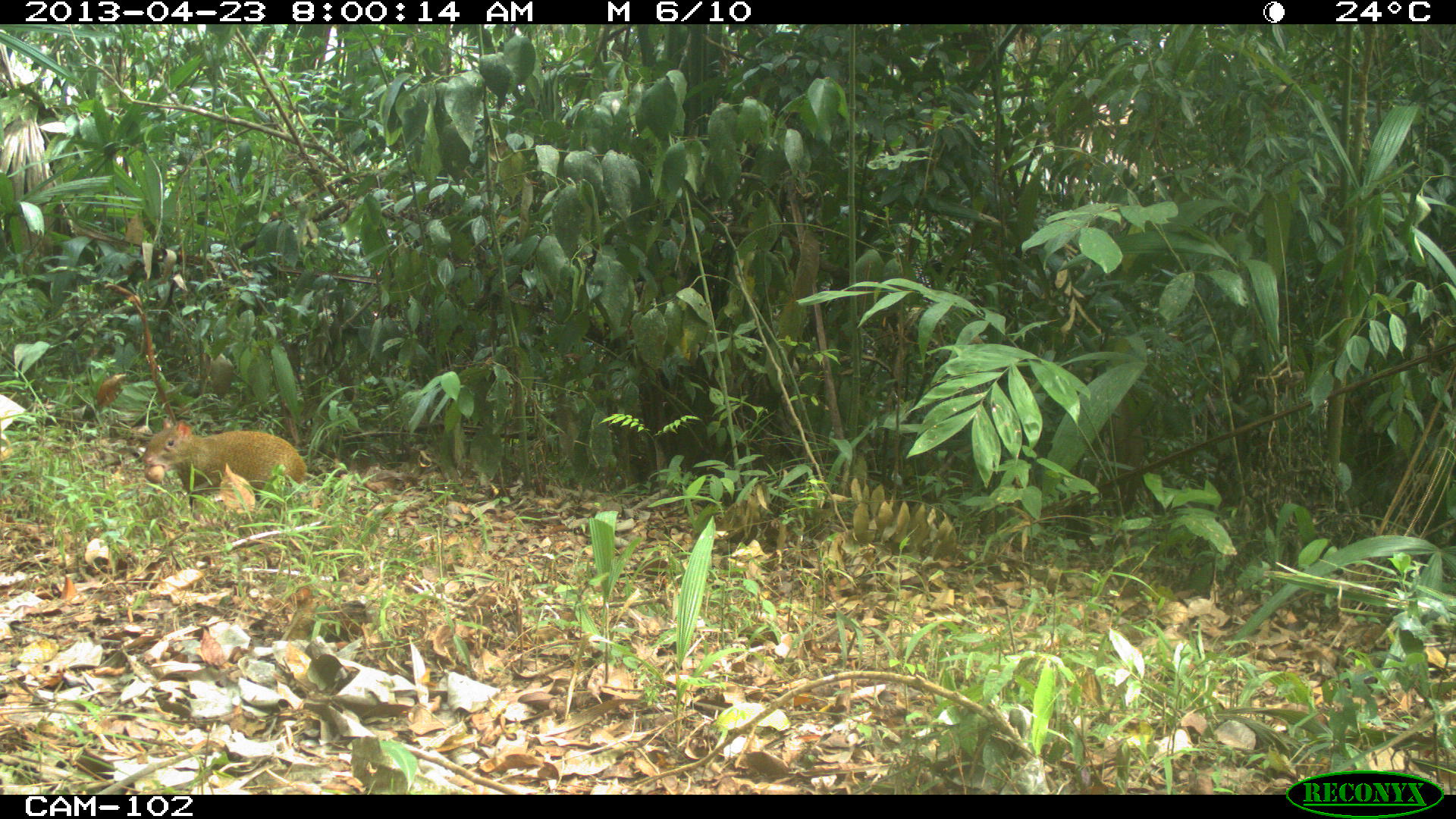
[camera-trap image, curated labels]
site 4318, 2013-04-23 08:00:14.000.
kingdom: Animalia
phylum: Chordata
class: Mammalia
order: Rodentia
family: Dasyproctidae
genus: Dasyprocta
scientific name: Dasyprocta punctata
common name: central american agouti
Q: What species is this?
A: Dasyprocta punctata (central american agouti).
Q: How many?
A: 1.